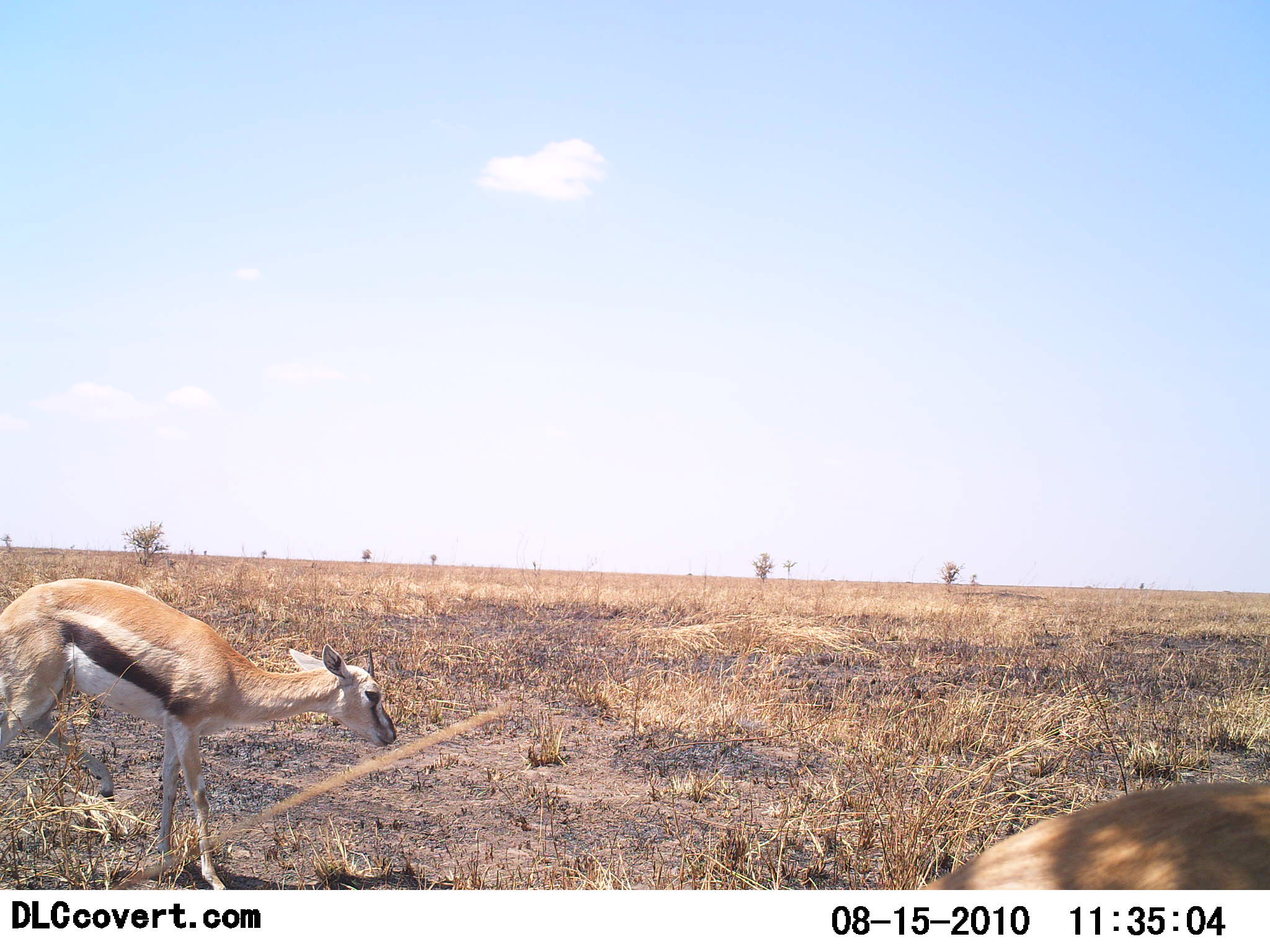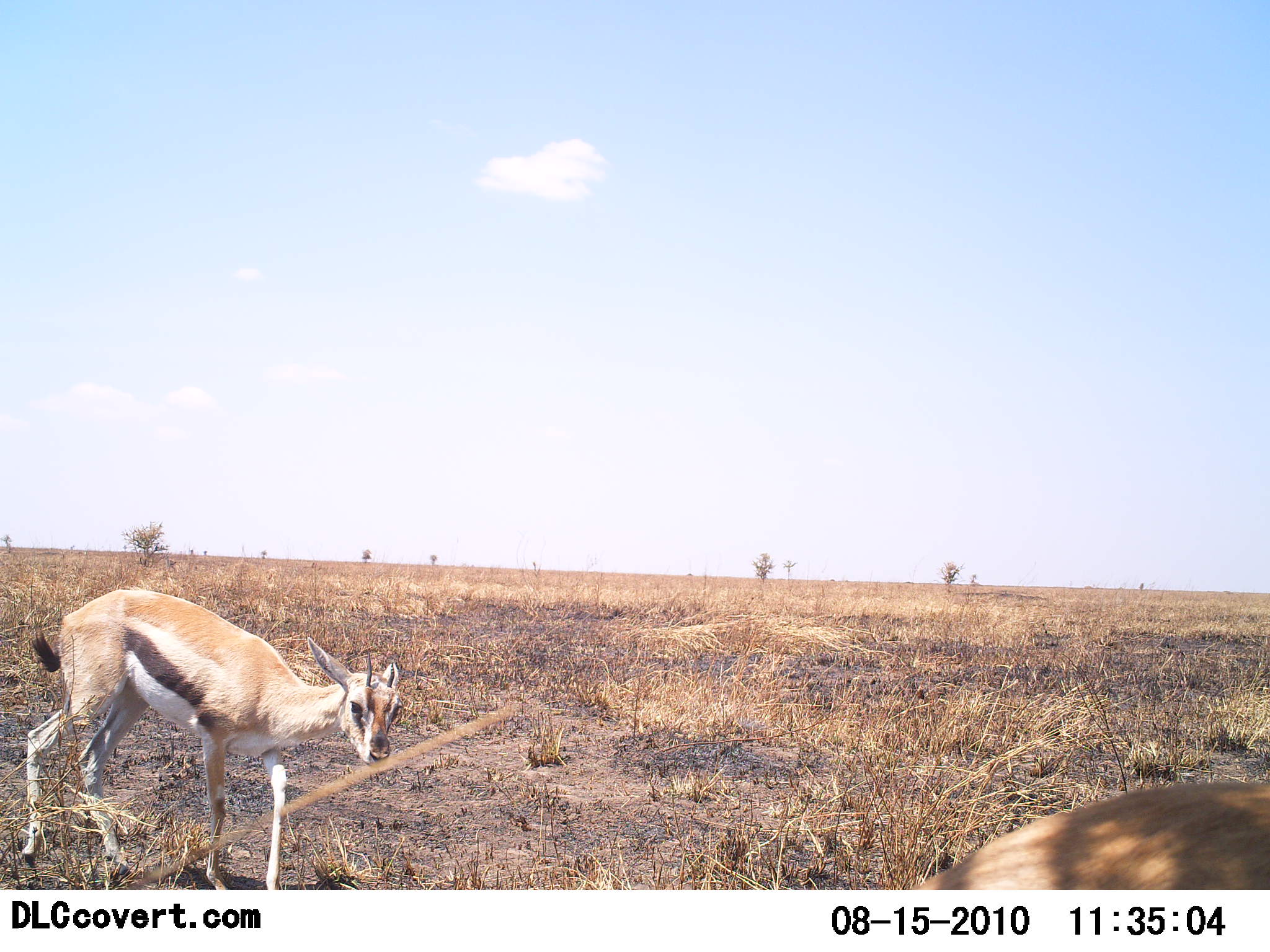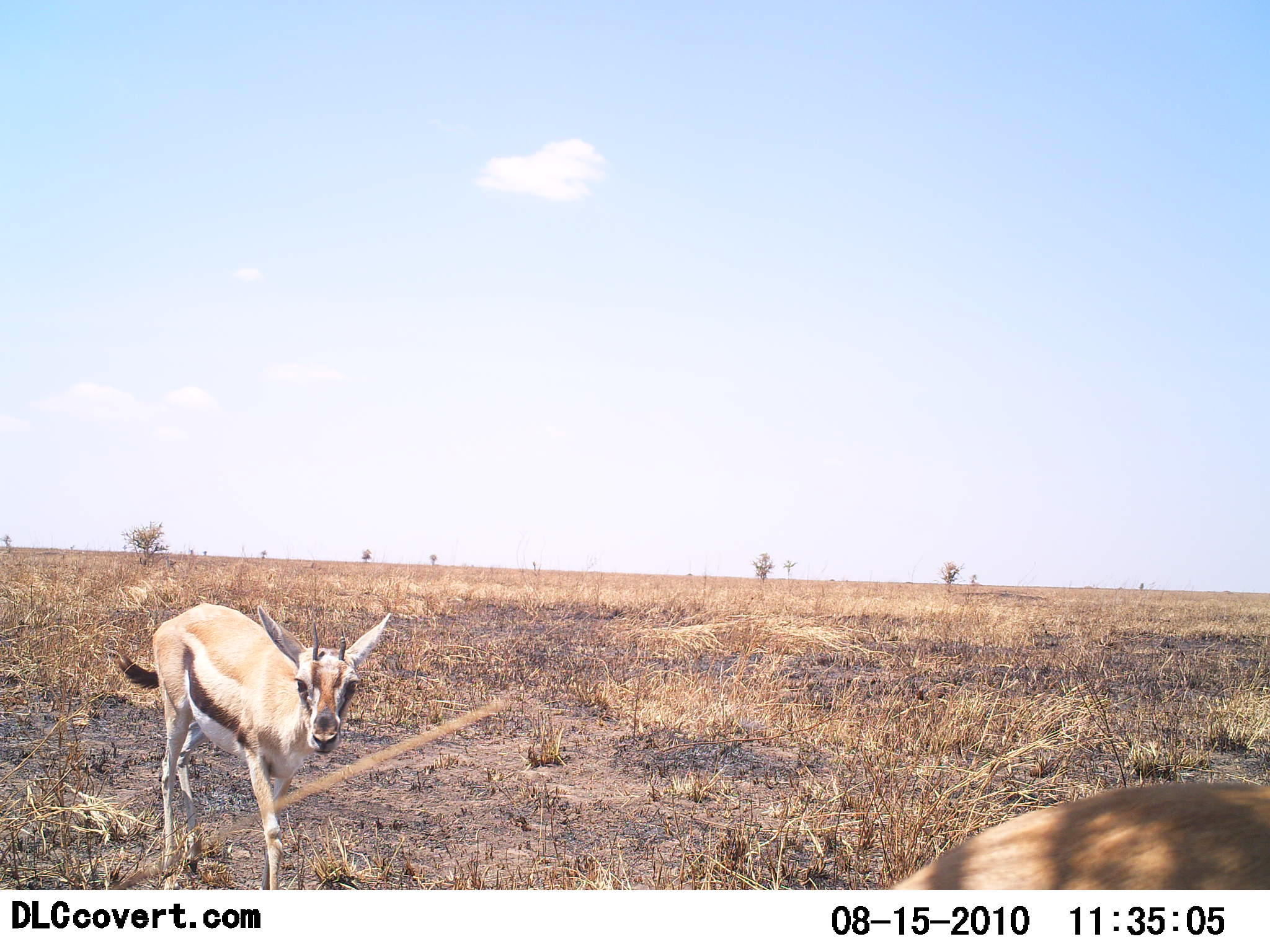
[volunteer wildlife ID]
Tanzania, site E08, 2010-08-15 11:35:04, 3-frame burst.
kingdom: Animalia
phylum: Chordata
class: Mammalia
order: Artiodactyla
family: Bovidae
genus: Eudorcas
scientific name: Eudorcas thomsonii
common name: thomson's gazelle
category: gazellethomsons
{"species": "gazellethomsons (thomson's gazelle) (Eudorcas thomsonii)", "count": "2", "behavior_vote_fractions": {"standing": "53%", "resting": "6%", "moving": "71%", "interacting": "0%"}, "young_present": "12%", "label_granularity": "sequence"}